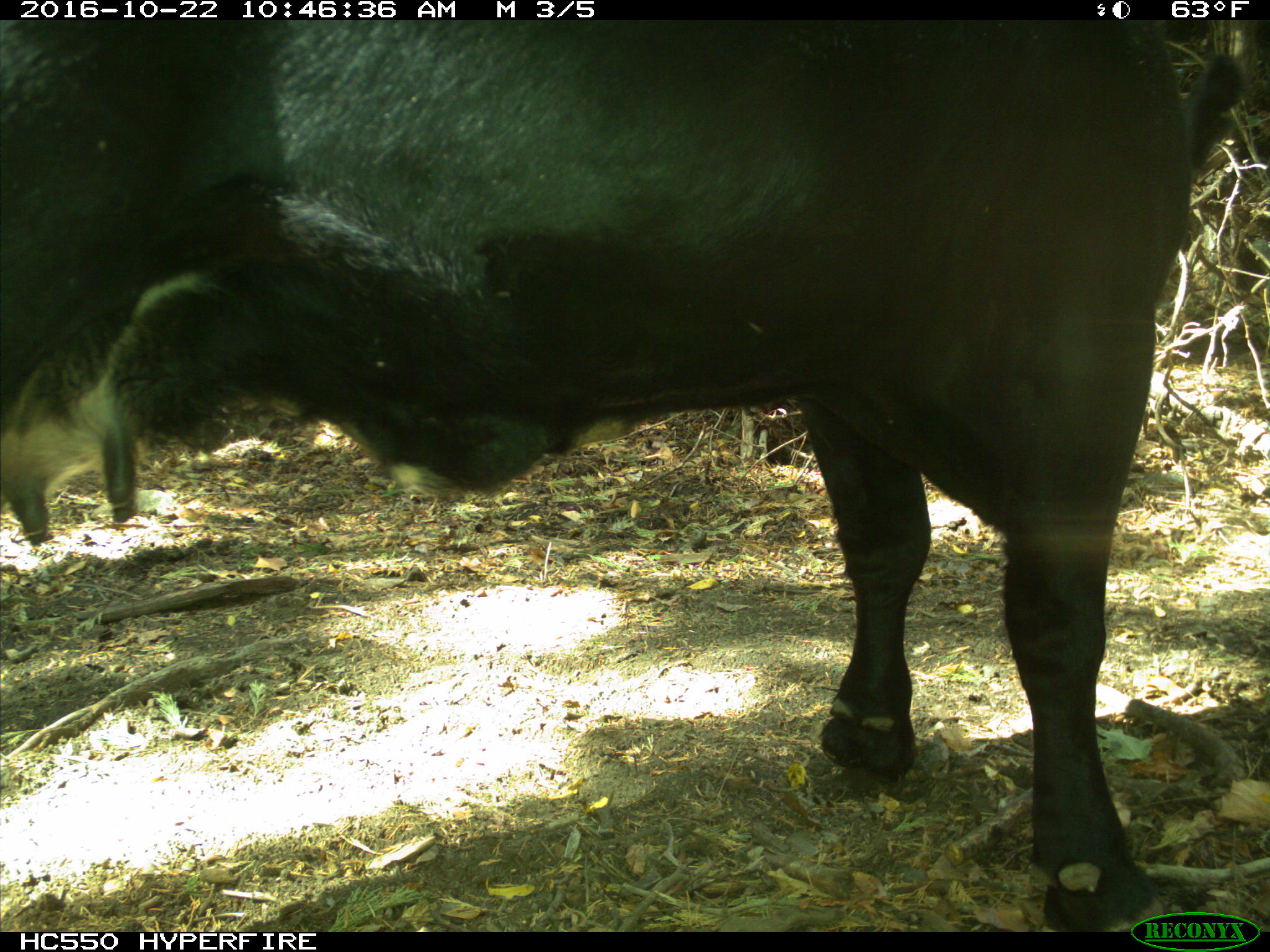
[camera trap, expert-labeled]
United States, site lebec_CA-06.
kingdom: Animalia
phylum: Chordata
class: Mammalia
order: Artiodactyla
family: Bovidae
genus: Bos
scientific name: Bos taurus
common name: domestic cow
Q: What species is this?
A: Bos taurus (domestic cow).